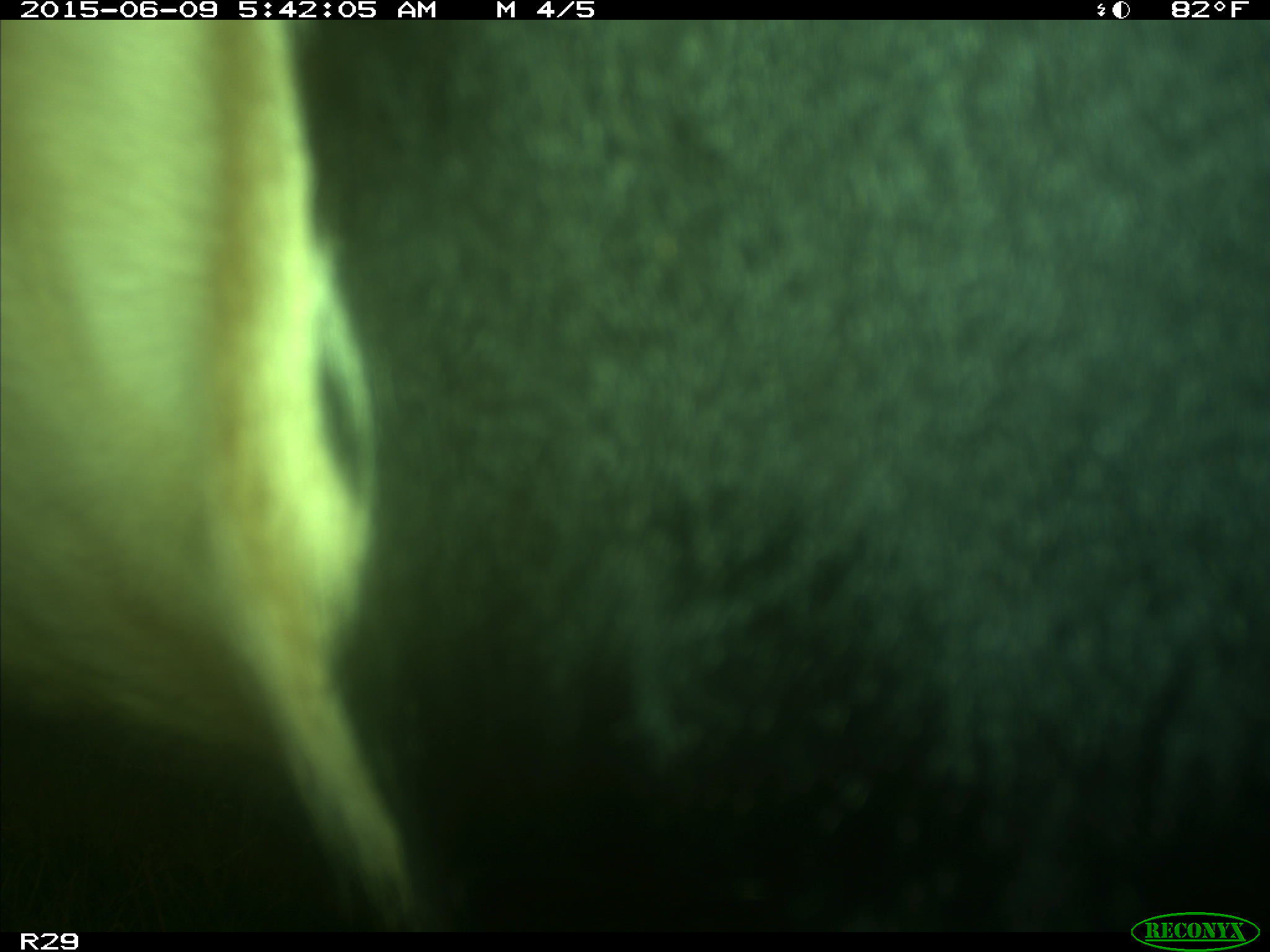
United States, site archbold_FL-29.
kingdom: Animalia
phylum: Chordata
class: Mammalia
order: Artiodactyla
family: Bovidae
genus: Bos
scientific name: Bos taurus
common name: domestic cow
Bos taurus (domestic cow).